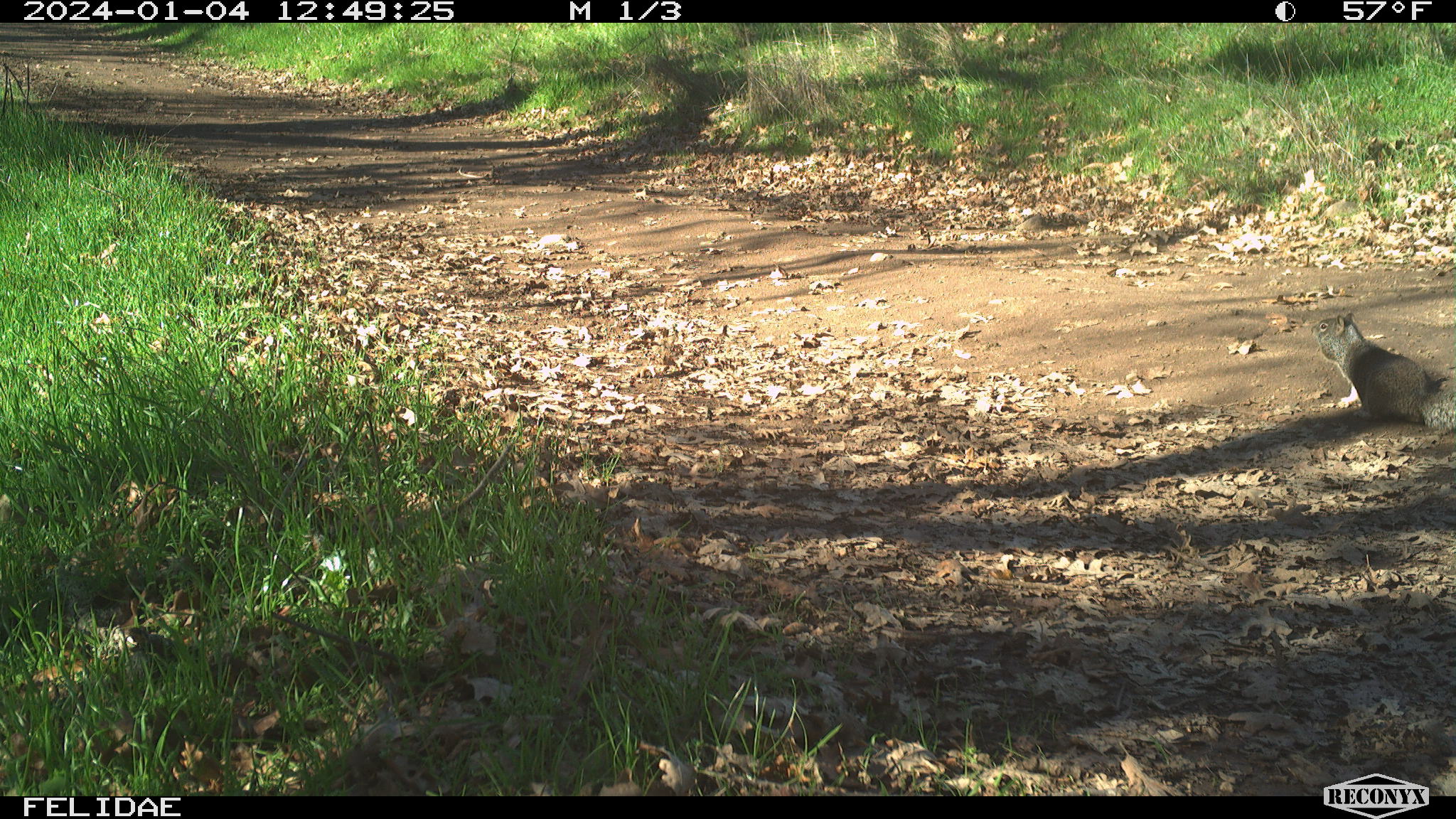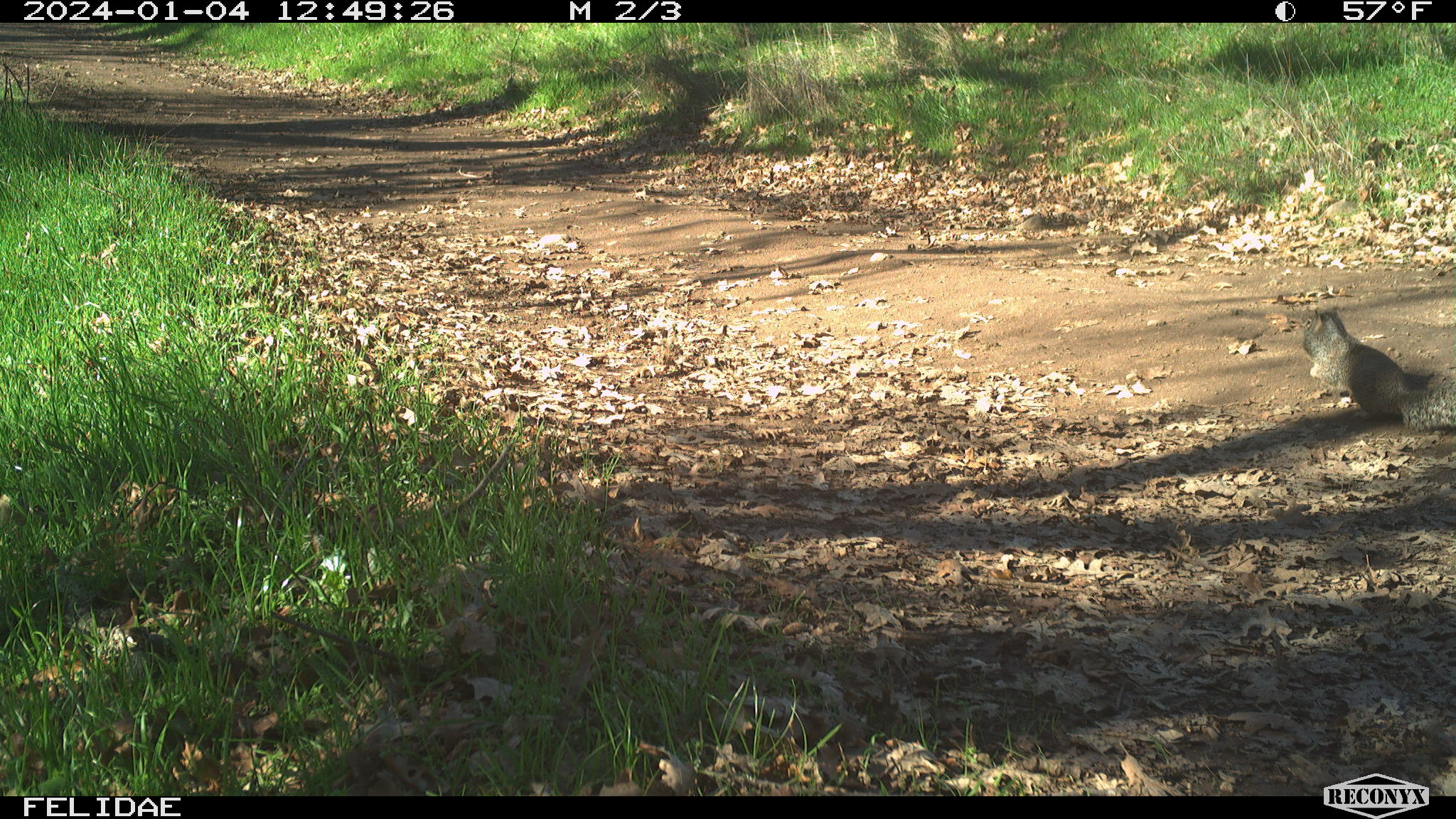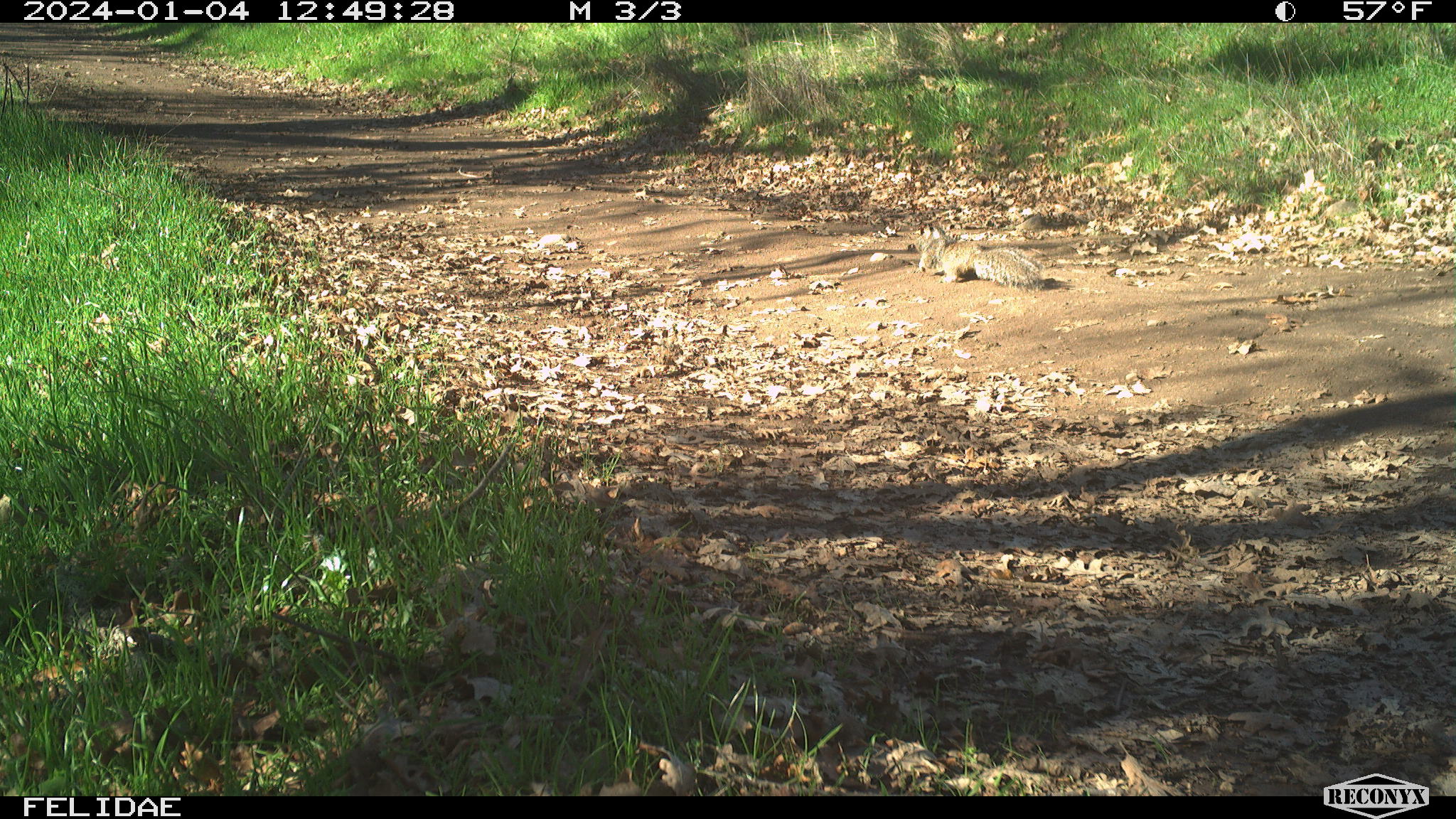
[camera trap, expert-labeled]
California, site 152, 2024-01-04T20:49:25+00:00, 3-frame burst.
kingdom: Animalia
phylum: Chordata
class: Mammalia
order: Rodentia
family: Sciuridae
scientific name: Sciuridae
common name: squirrel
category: unknown squirrel